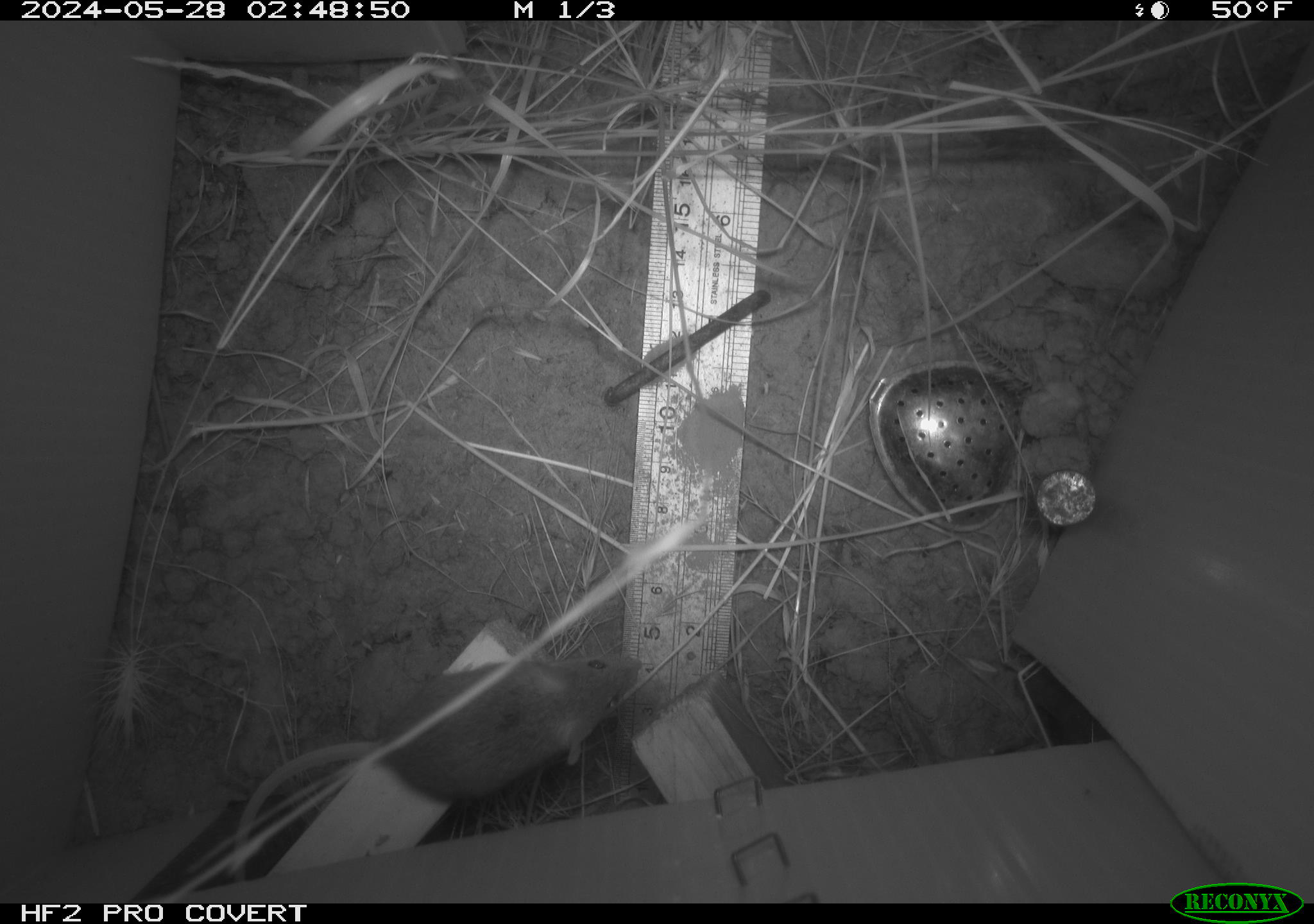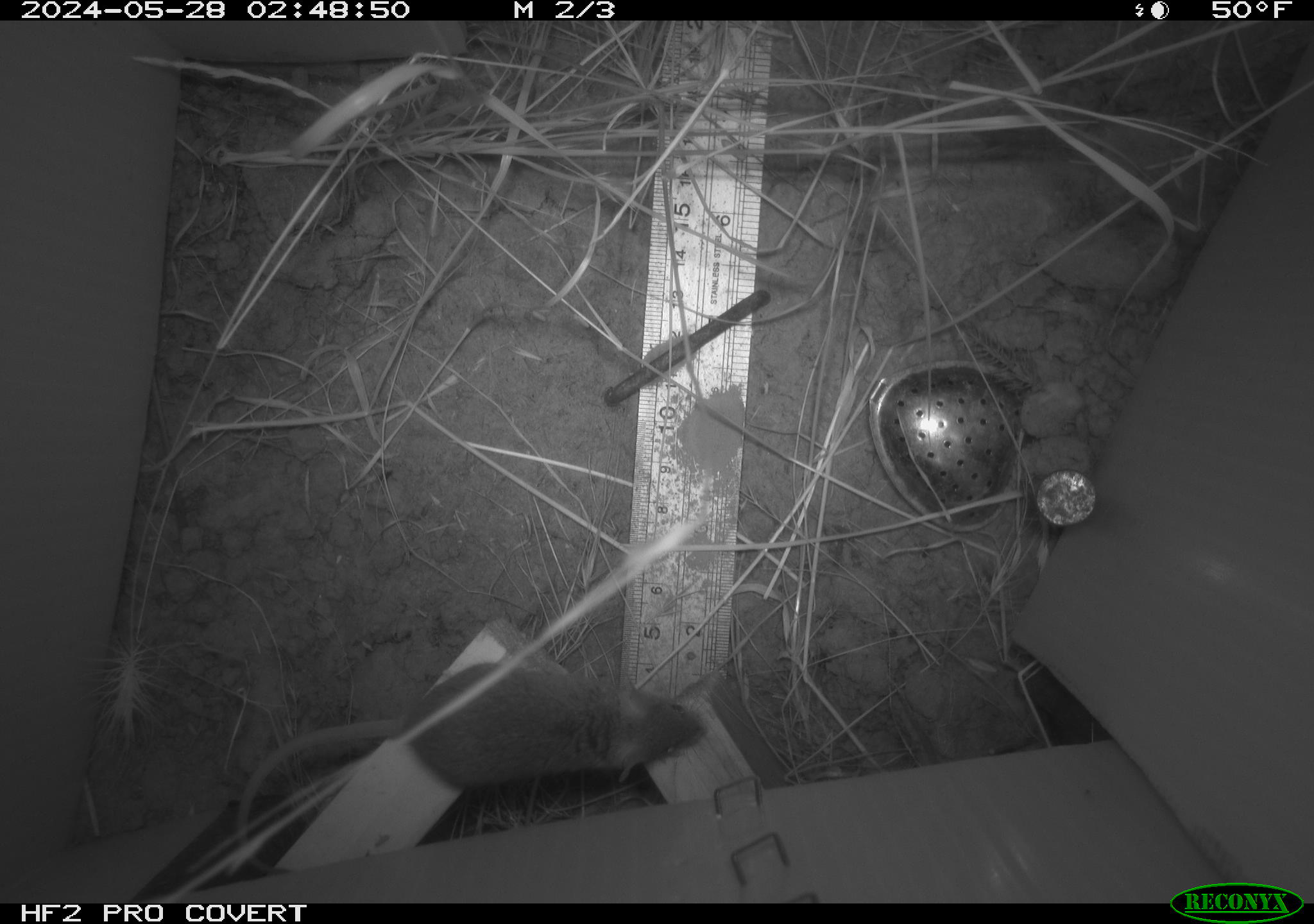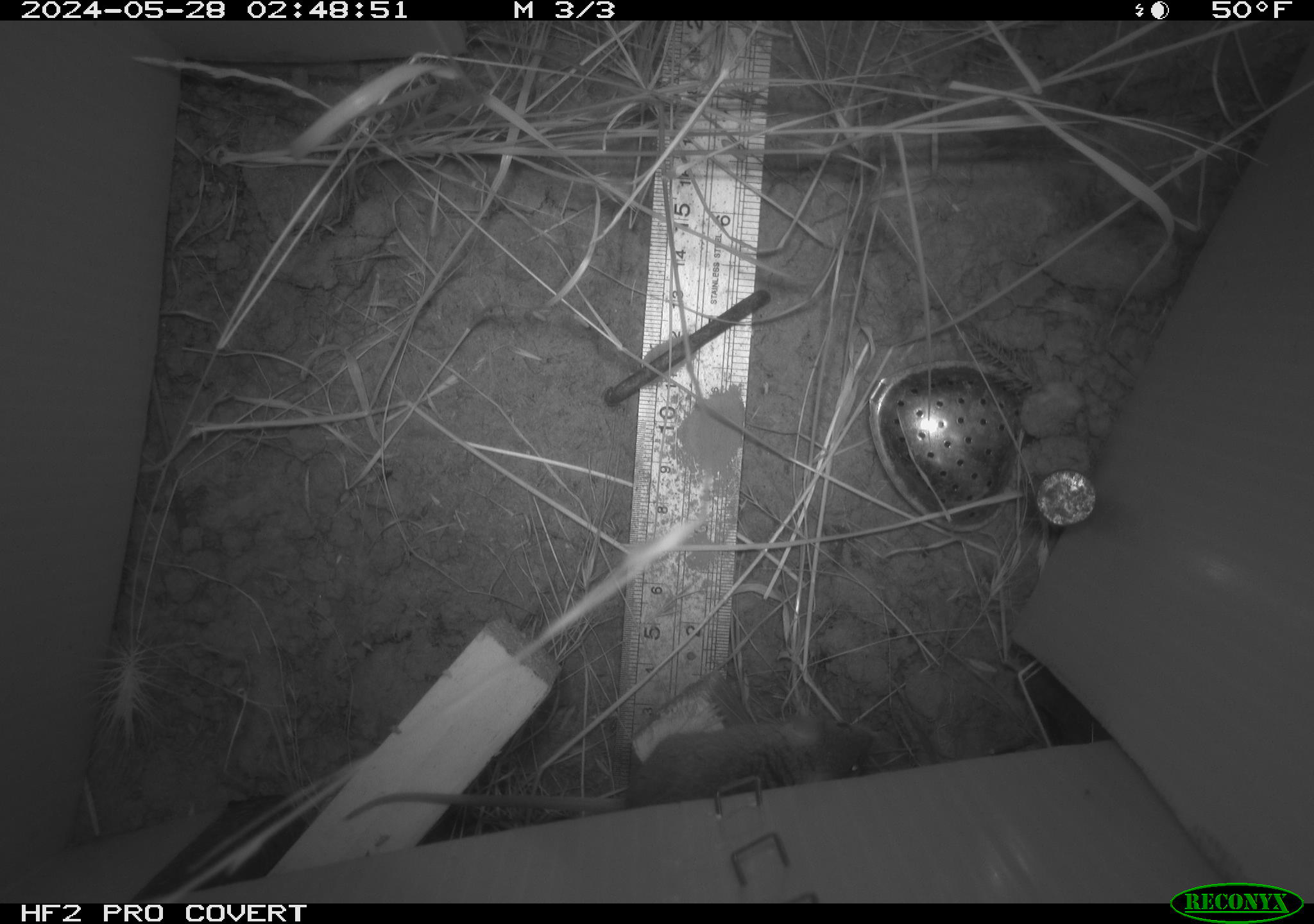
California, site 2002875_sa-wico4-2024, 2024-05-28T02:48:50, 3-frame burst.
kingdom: Animalia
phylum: Chordata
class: Mammalia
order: Rodentia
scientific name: Rodentia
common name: mouse species